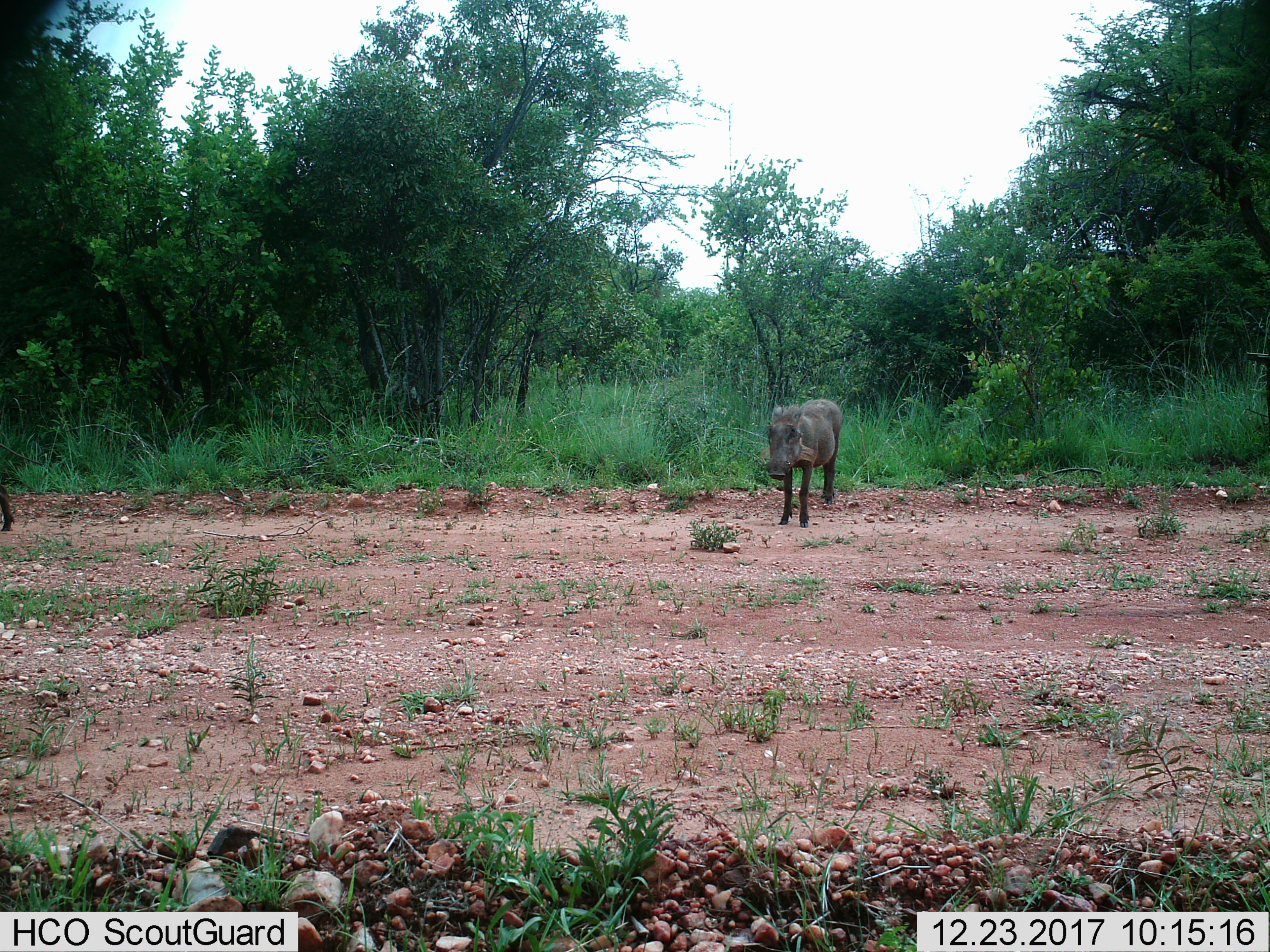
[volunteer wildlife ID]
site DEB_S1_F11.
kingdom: Animalia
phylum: Chordata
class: Mammalia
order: Artiodactyla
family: Suidae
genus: Phacochoerus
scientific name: Phacochoerus africanus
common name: warthog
Warthog (Phacochoerus africanus), count 1. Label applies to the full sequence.